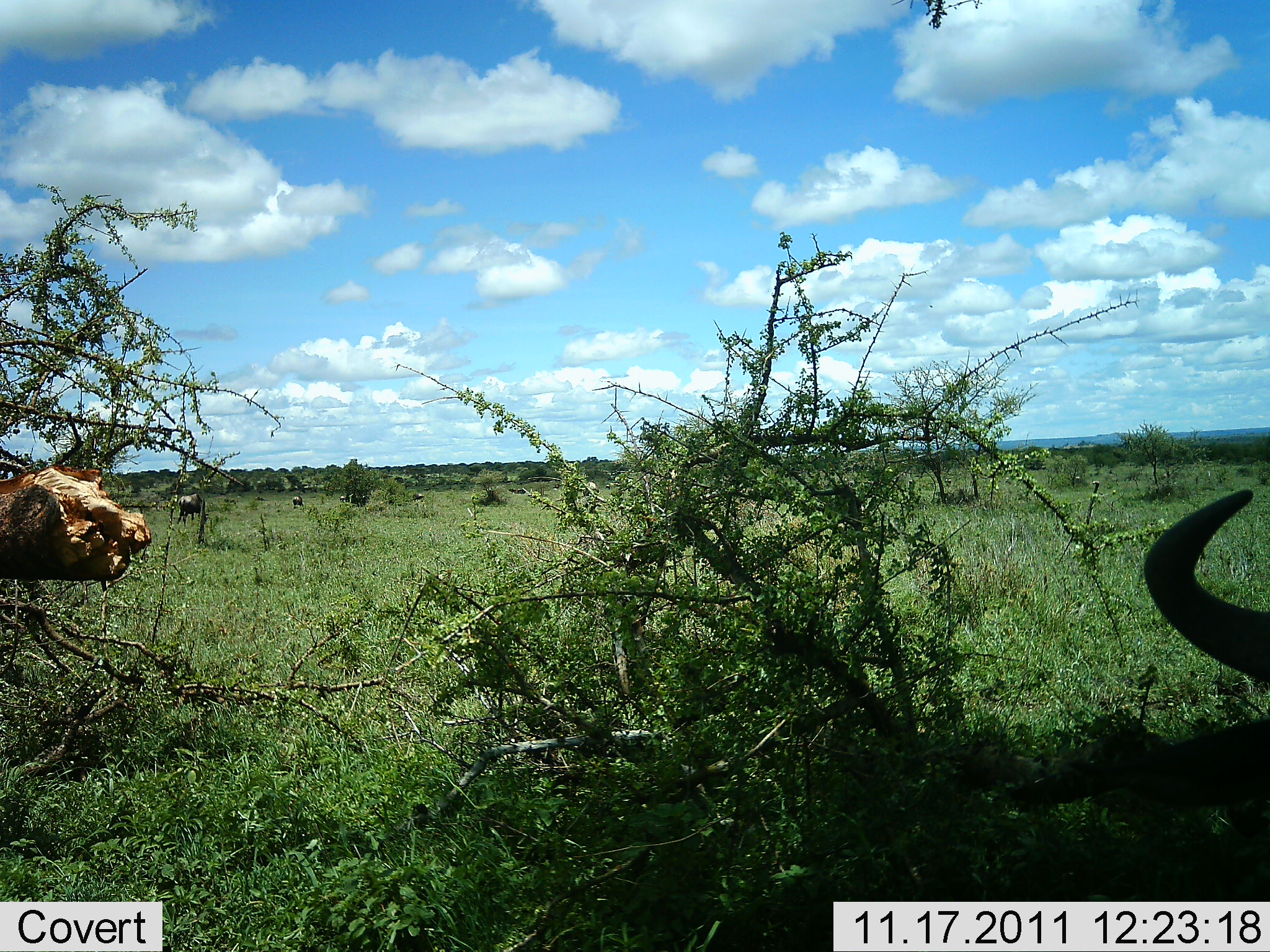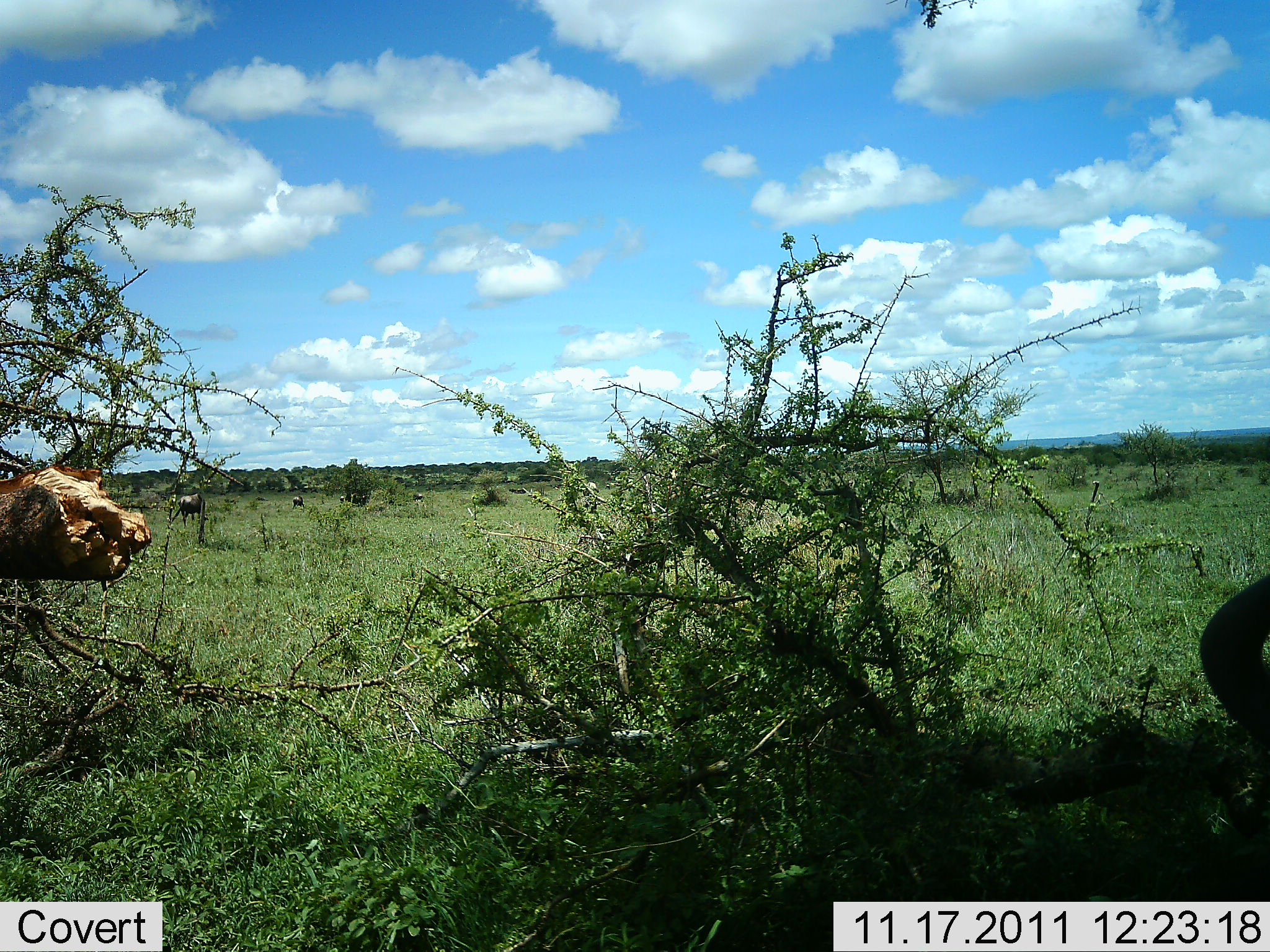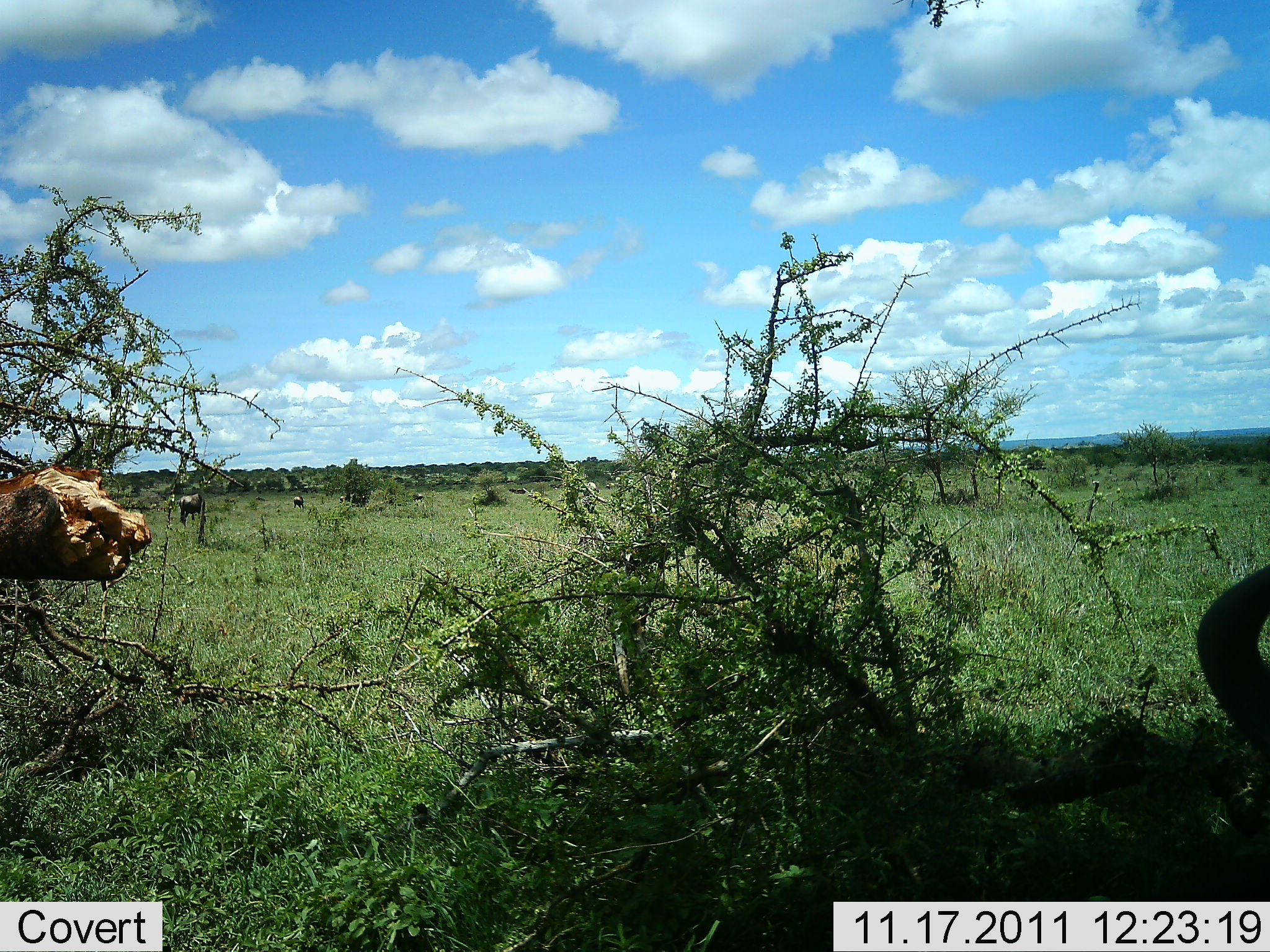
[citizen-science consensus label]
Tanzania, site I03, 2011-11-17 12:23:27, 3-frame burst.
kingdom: Animalia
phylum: Chordata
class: Mammalia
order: Artiodactyla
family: Bovidae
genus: Connochaetes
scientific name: Connochaetes taurinus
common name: blue wildebeest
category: wildebeest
Wildebeest (blue wildebeest) (Connochaetes taurinus), count 1. Behavior (volunteer vote fractions): standing 58%, resting 42%, moving 8%, interacting 0%. Young present (vote fraction): 0%. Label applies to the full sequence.